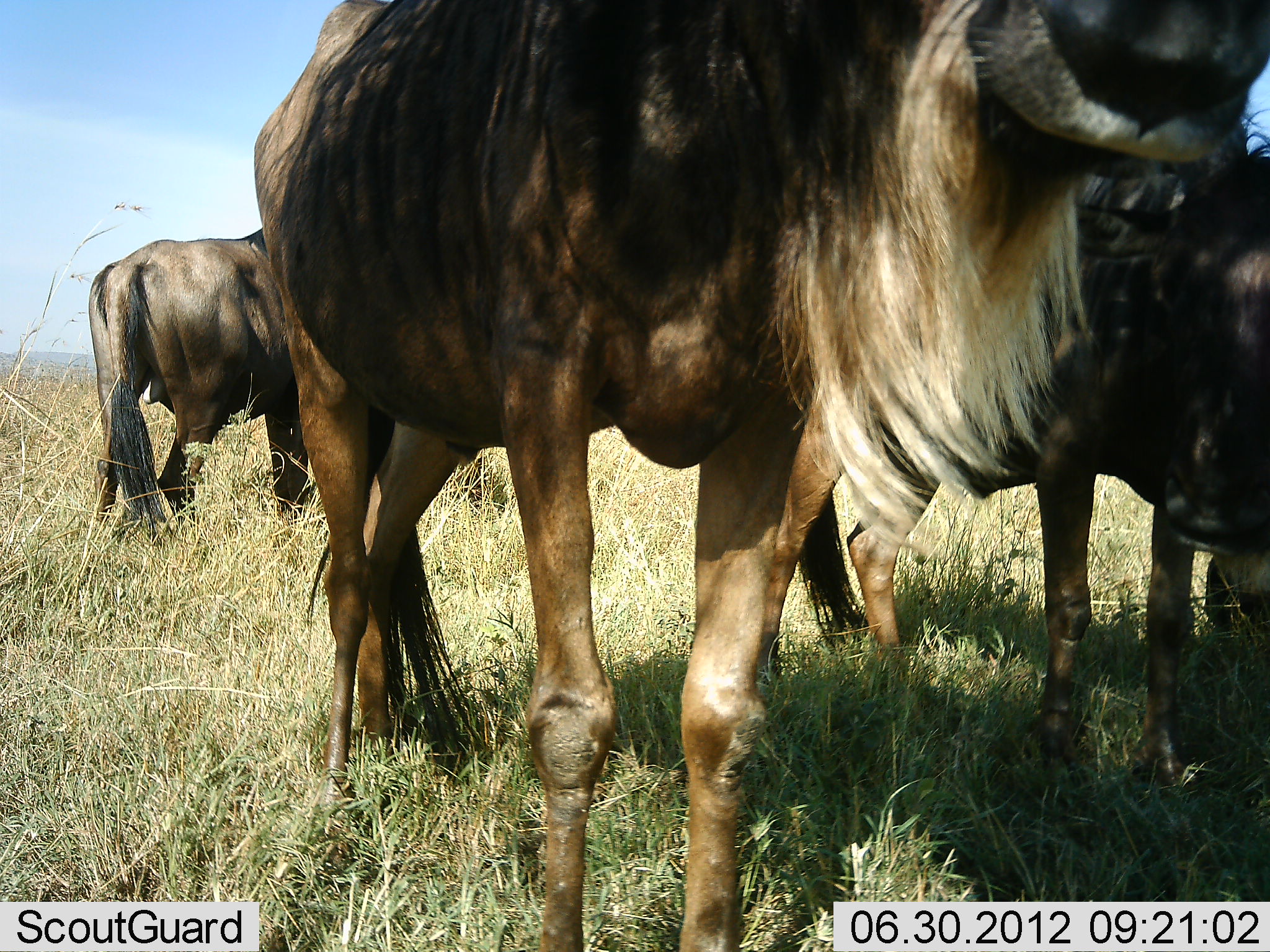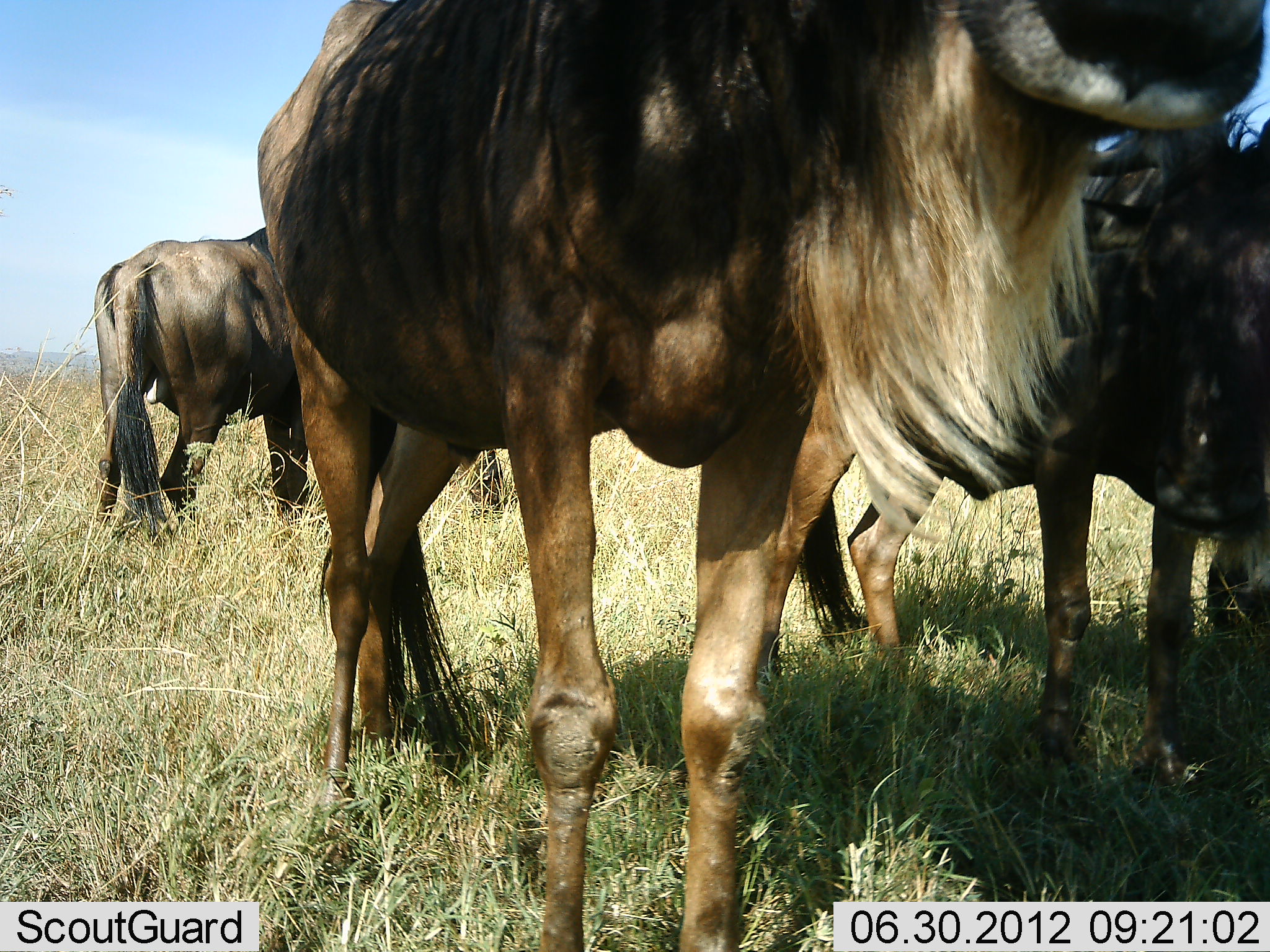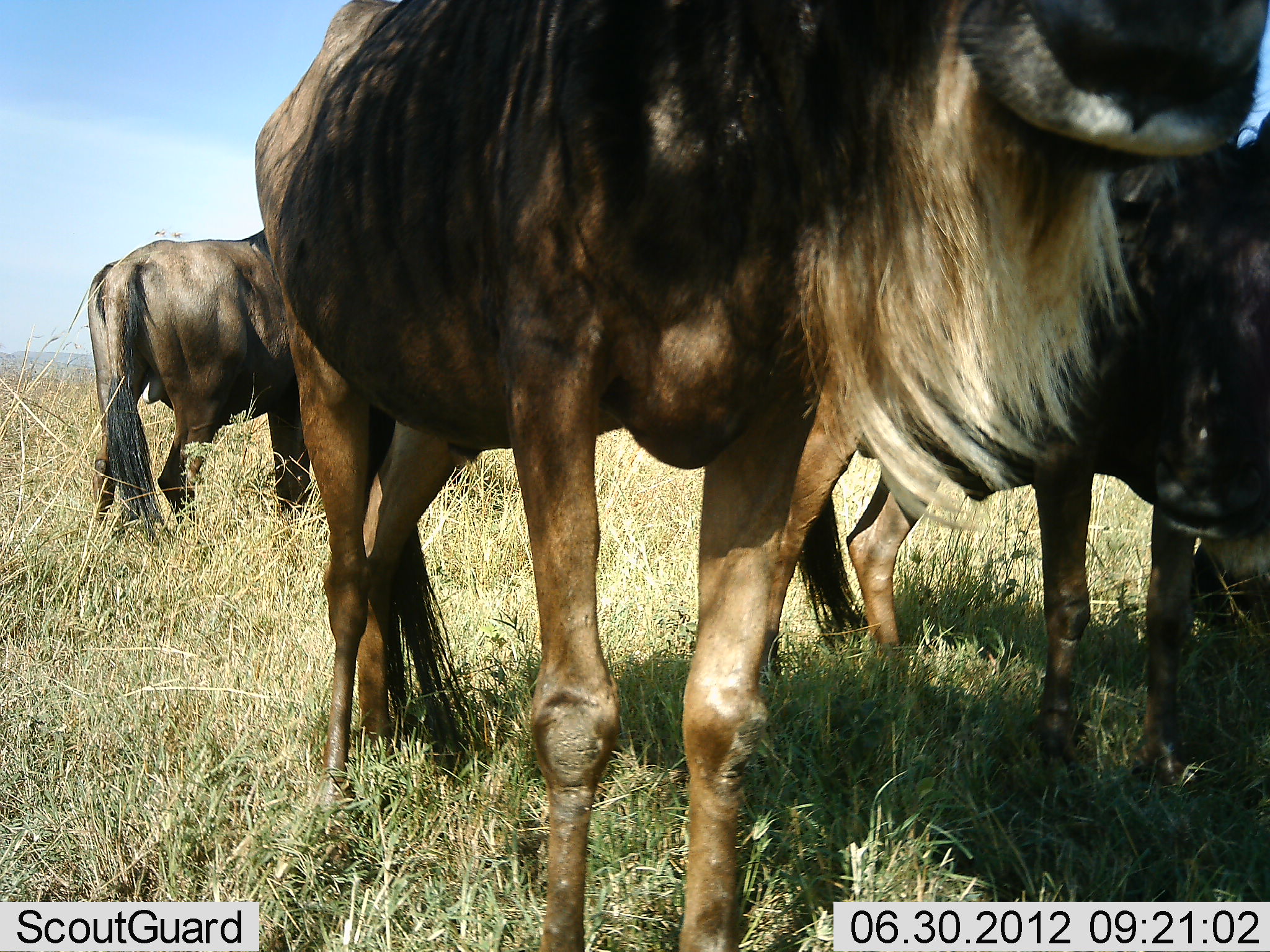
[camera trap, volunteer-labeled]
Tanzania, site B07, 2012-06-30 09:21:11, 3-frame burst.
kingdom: Animalia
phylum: Chordata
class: Mammalia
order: Artiodactyla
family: Bovidae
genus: Connochaetes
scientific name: Connochaetes taurinus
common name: blue wildebeest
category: wildebeest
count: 3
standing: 100%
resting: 0%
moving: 0%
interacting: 0%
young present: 0%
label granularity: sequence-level